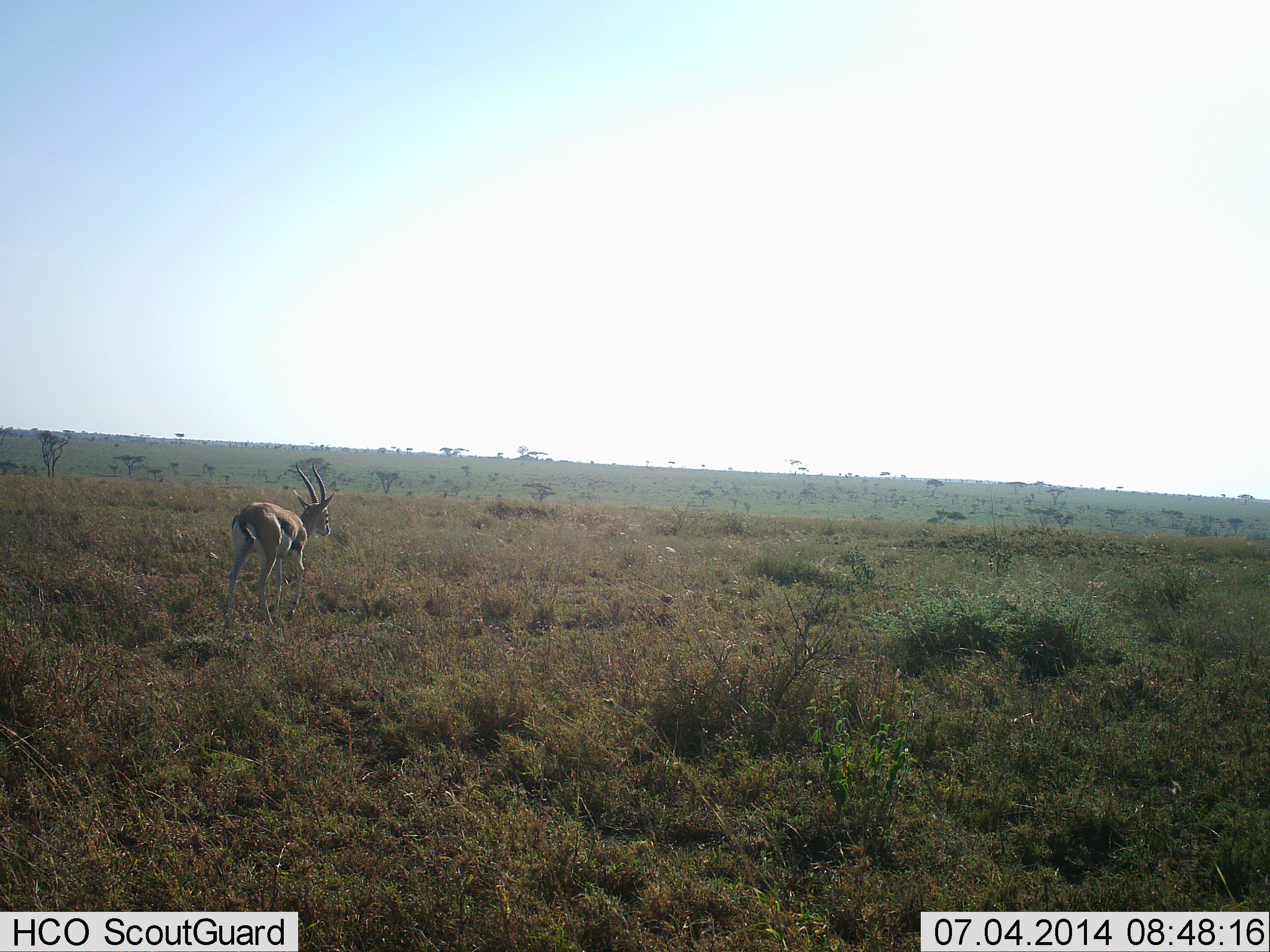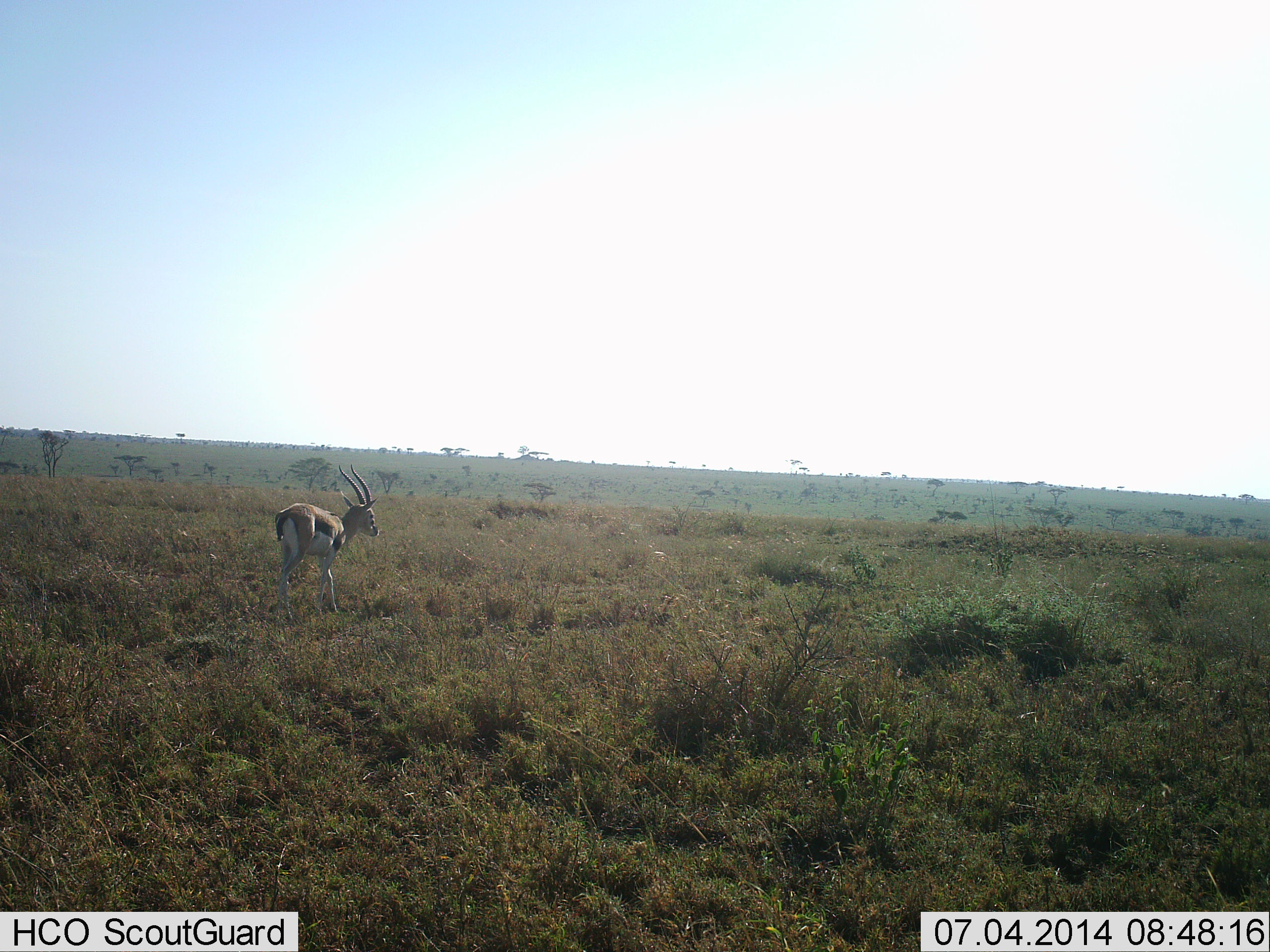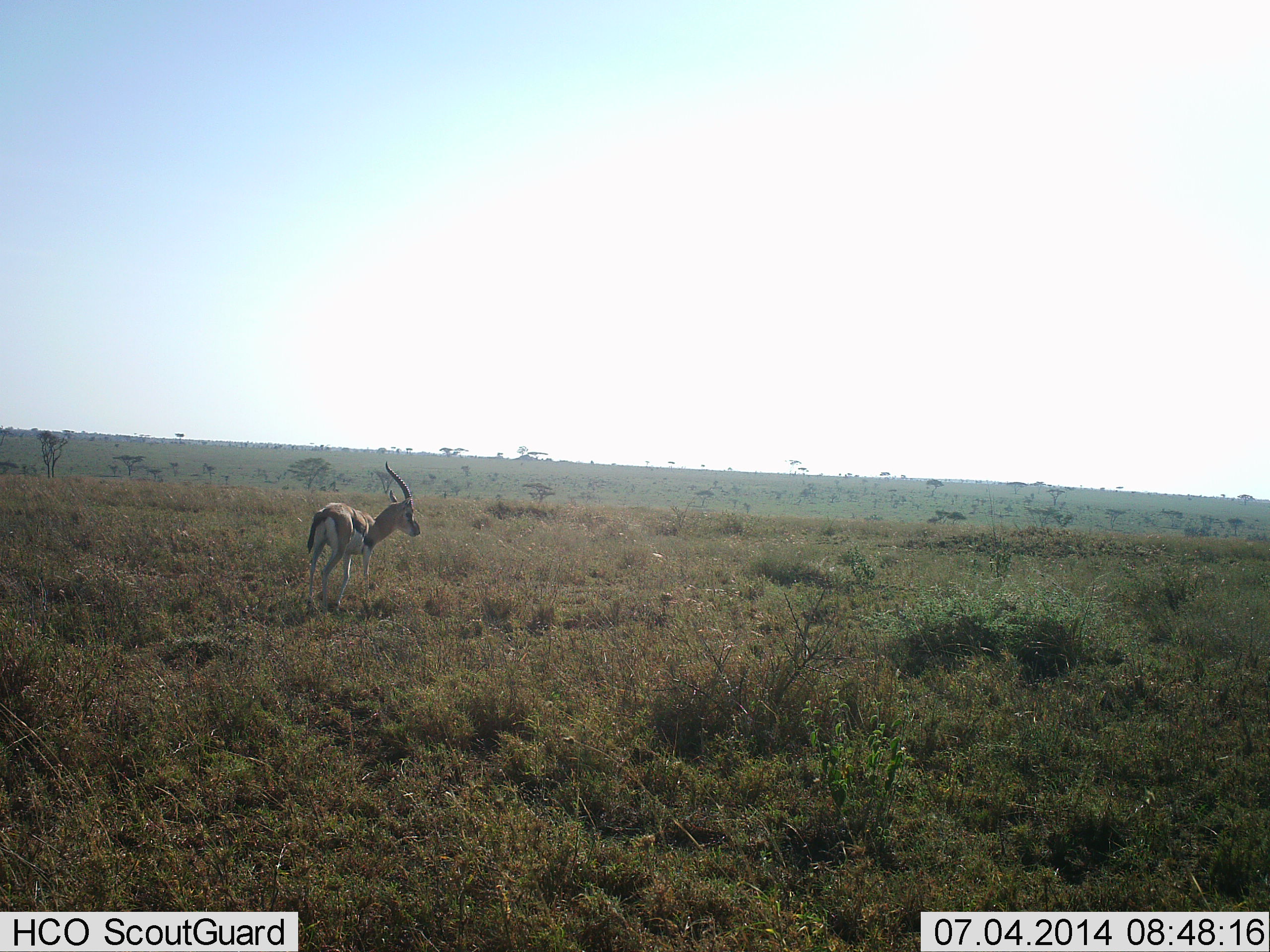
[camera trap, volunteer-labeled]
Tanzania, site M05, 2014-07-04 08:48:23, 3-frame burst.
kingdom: Animalia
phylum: Chordata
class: Mammalia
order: Artiodactyla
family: Bovidae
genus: Eudorcas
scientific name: Eudorcas thomsonii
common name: thomson's gazelle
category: gazellethomsons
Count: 1.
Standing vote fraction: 20%.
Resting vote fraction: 0%.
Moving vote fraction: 80%.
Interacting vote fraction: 0%.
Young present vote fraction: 0%.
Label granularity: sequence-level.